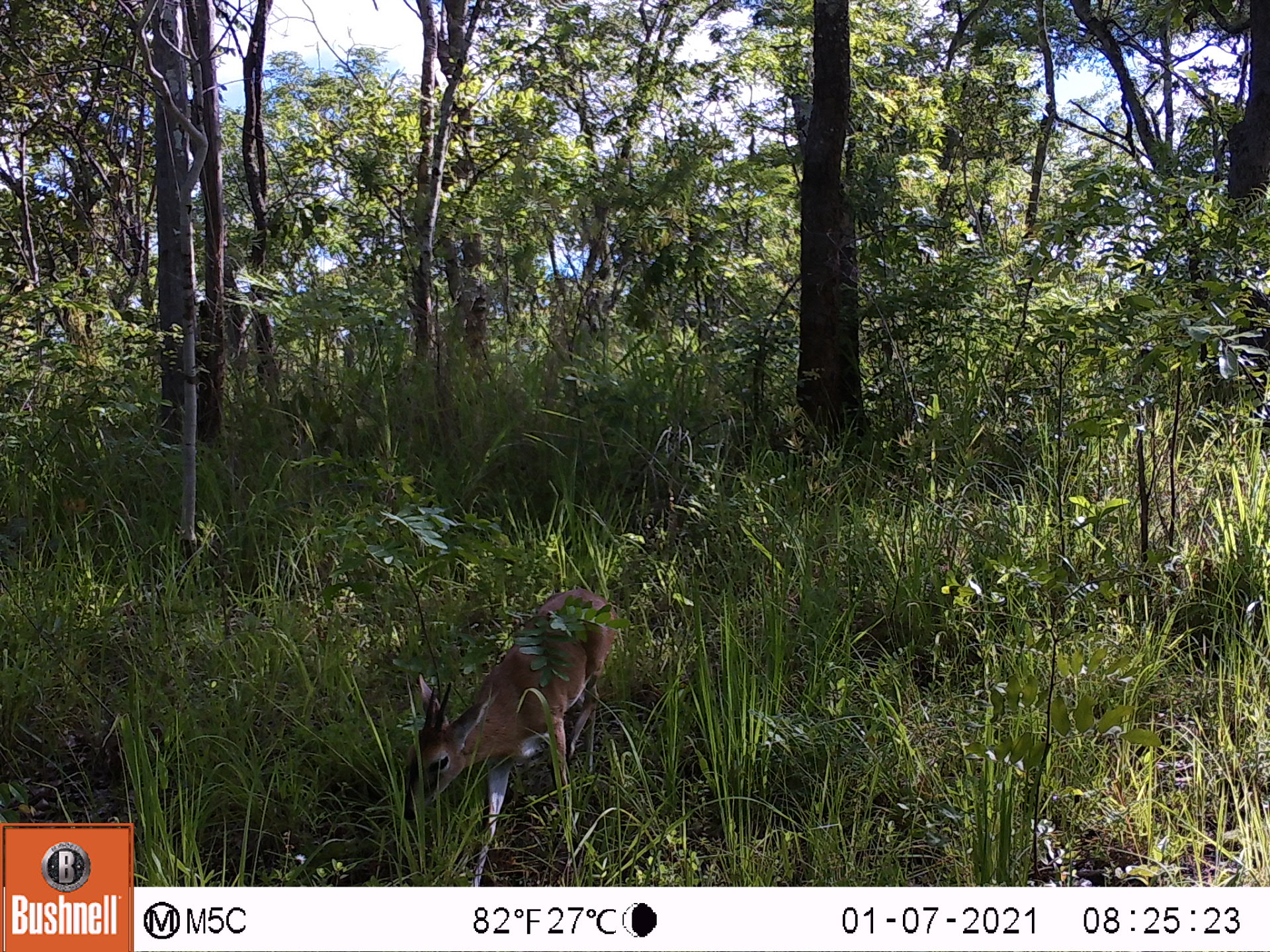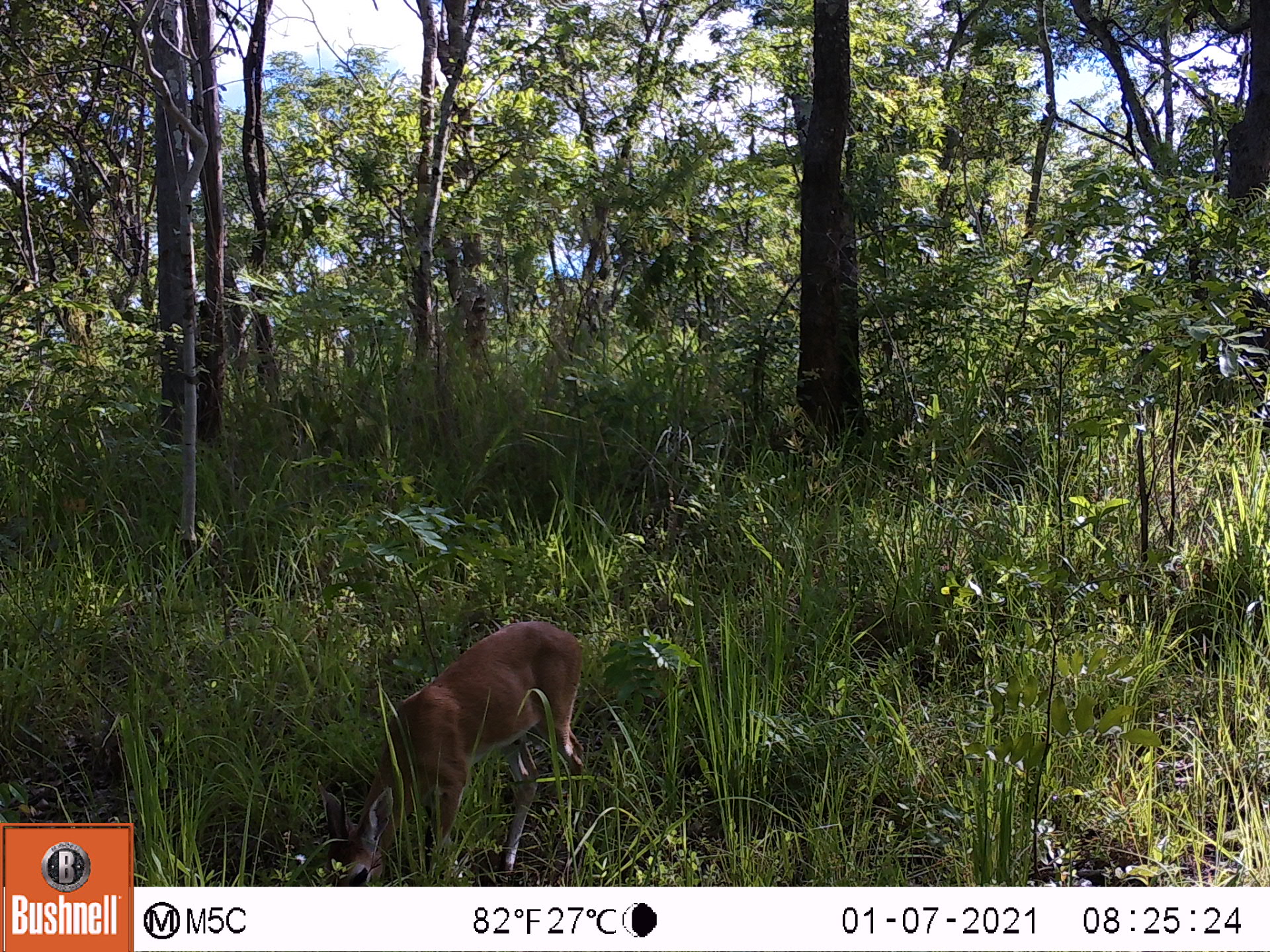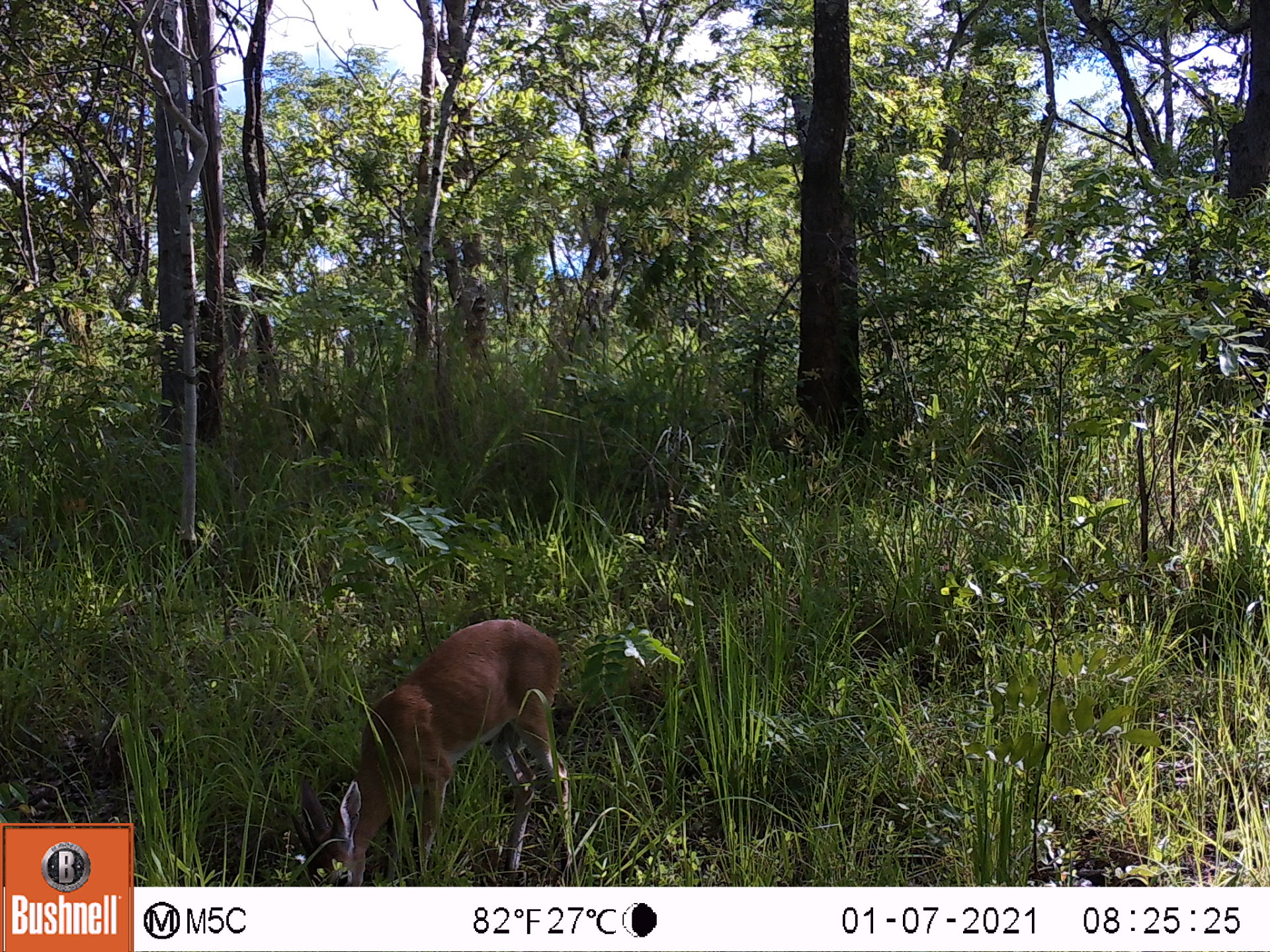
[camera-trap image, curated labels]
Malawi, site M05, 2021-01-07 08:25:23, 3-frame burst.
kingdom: Animalia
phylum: Chordata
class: Mammalia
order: Artiodactyla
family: Bovidae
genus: Sylvicapra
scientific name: Sylvicapra grimmia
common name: common duiker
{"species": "common duiker (Sylvicapra grimmia)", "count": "1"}